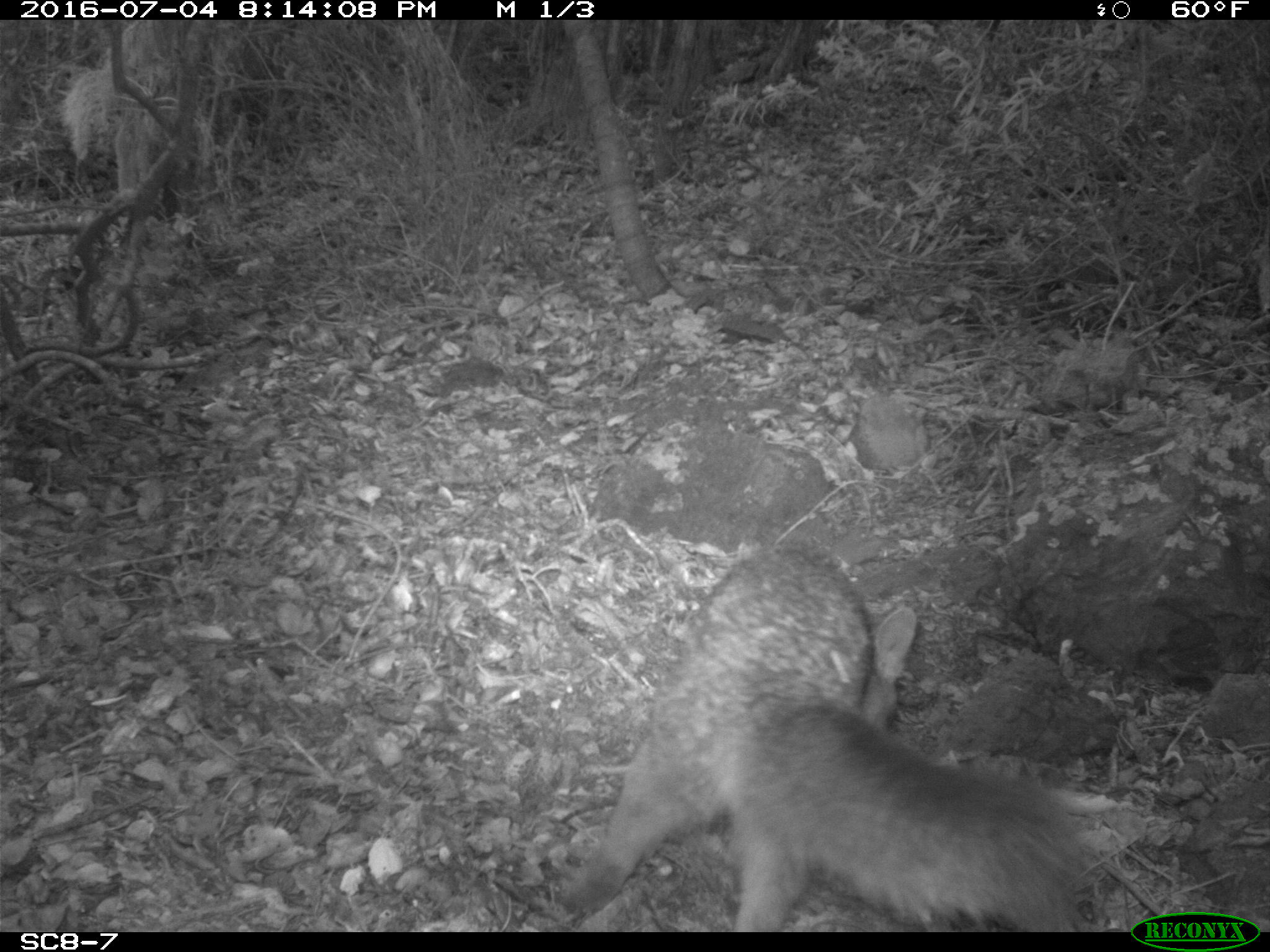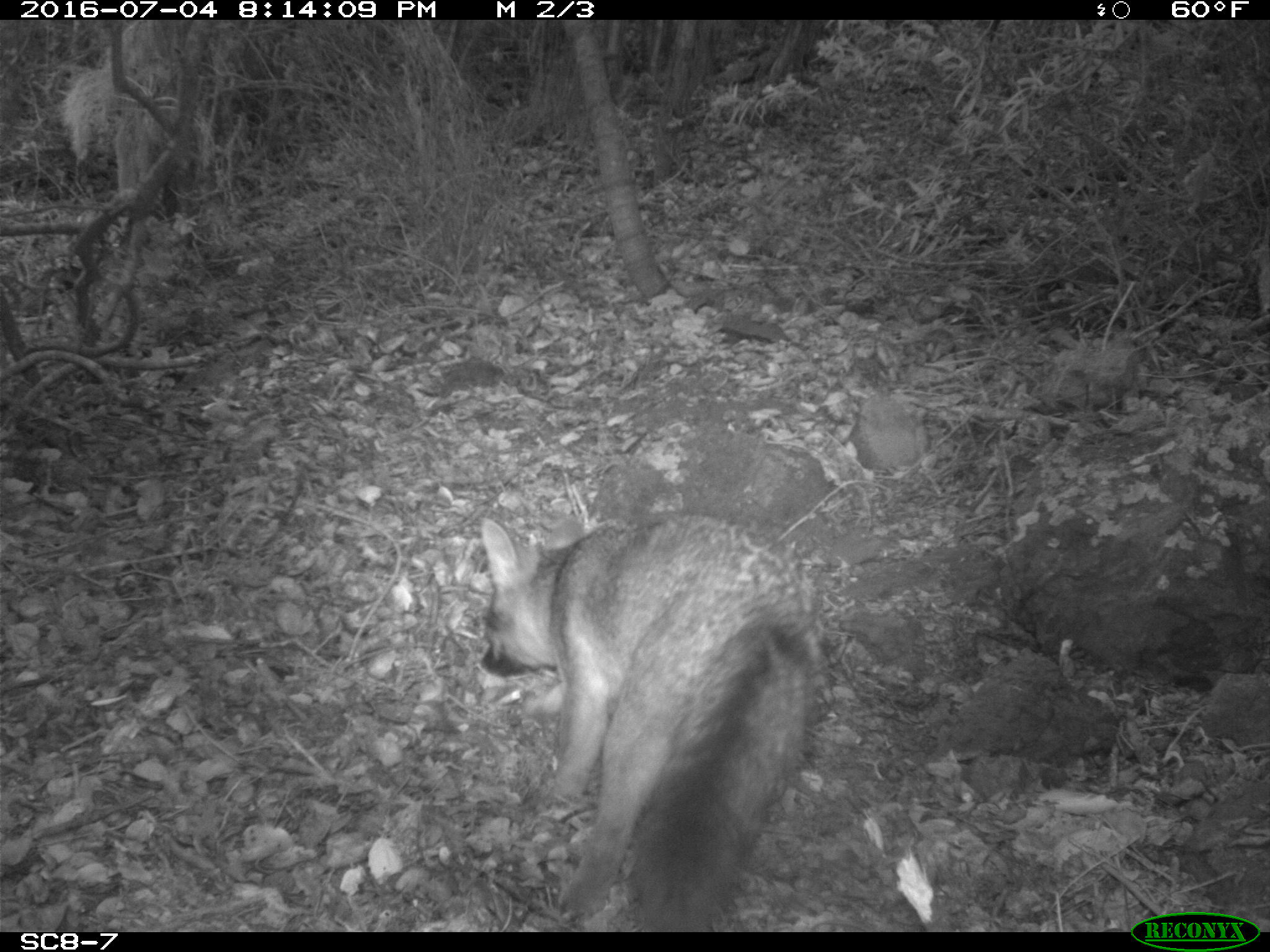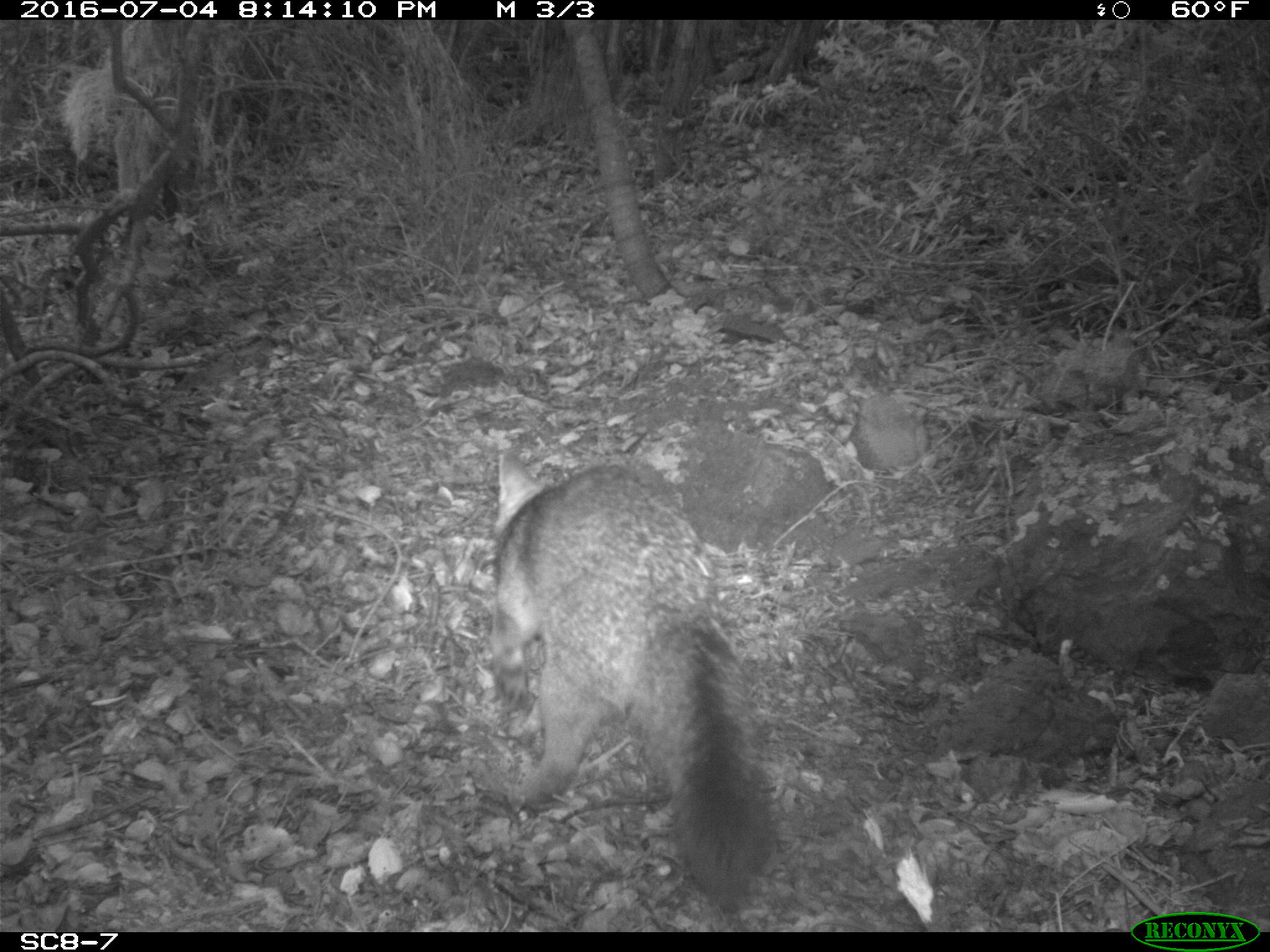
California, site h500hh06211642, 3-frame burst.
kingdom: Animalia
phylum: Chordata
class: Mammalia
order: Carnivora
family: Canidae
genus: Urocyon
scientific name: Urocyon littoralis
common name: island fox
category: fox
Fox (island fox) (Urocyon littoralis).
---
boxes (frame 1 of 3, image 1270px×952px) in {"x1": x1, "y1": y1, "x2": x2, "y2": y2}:
fox: {"x1": 554, "y1": 545, "x2": 1090, "y2": 932}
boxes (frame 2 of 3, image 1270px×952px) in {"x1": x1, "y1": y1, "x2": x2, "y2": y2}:
fox: {"x1": 479, "y1": 516, "x2": 820, "y2": 932}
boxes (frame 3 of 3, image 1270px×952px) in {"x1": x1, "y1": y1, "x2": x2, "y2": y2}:
fox: {"x1": 492, "y1": 449, "x2": 779, "y2": 916}